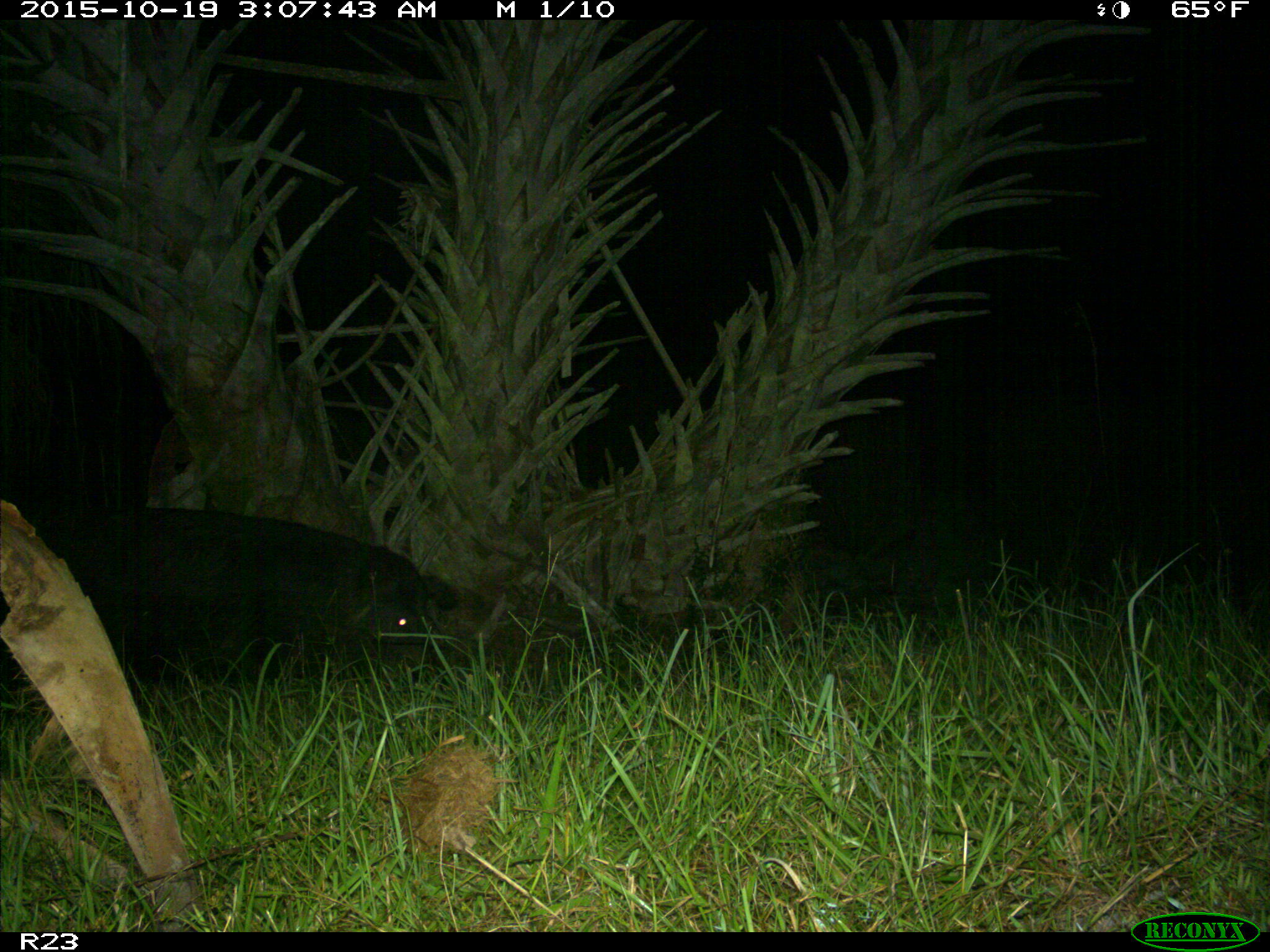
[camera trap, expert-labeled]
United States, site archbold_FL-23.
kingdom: Animalia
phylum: Chordata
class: Mammalia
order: Artiodactyla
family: Suidae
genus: Sus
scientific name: Sus scrofa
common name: wild boar